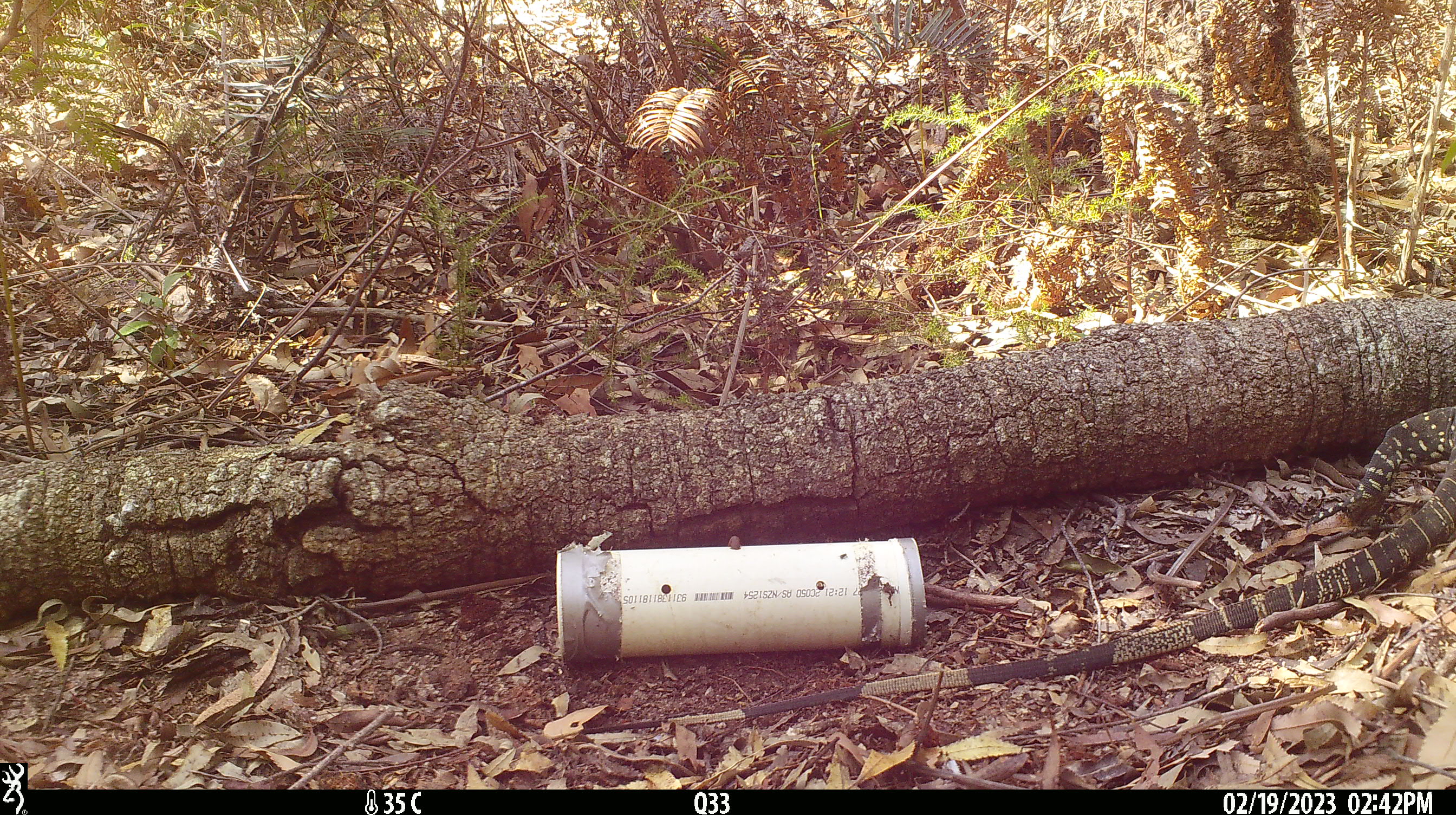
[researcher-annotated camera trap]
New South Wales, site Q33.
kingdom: Animalia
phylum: Chordata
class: Reptilia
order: Squamata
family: Varanidae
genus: Varanus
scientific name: Varanus varius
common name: lace monitor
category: goanna